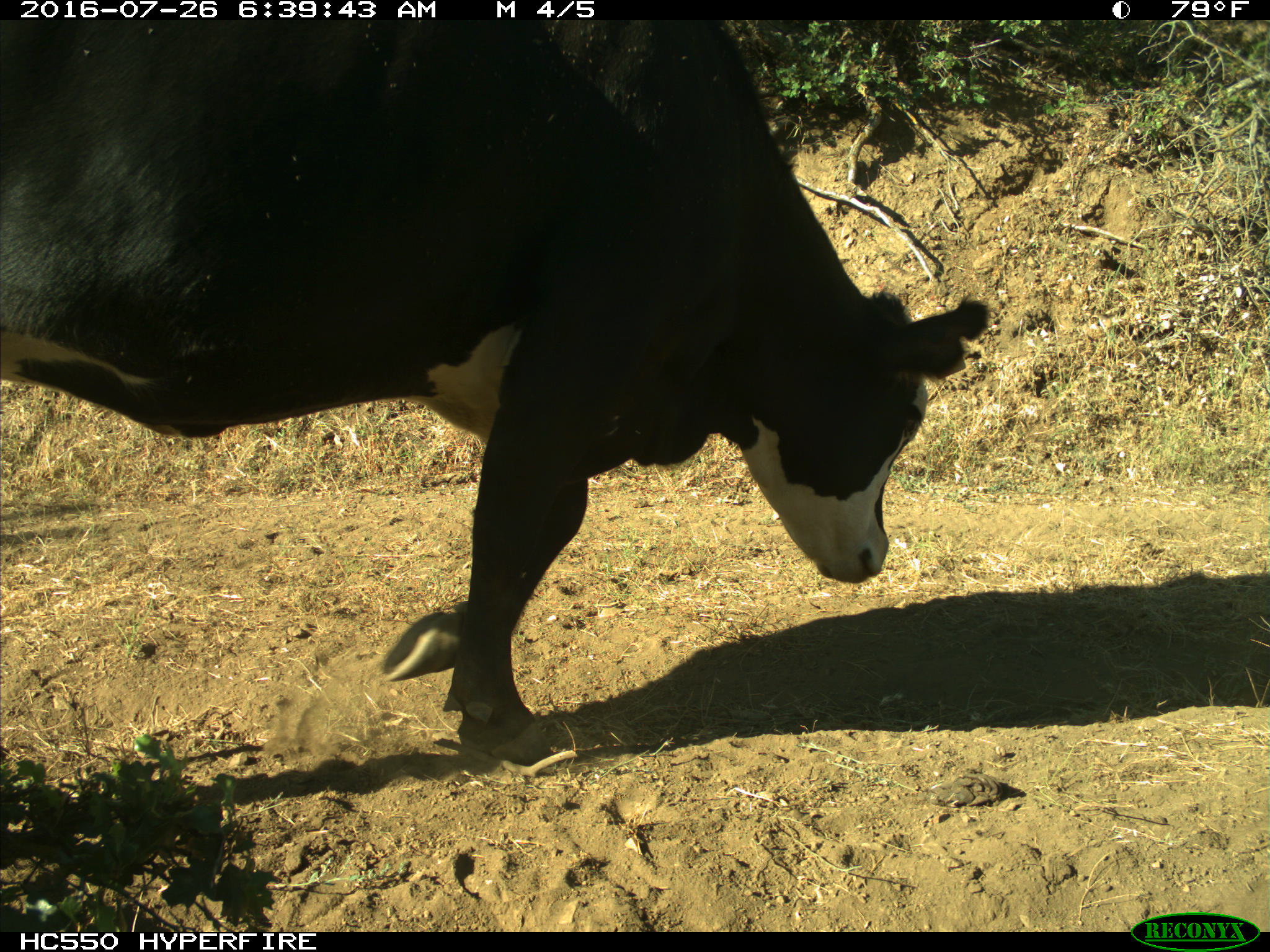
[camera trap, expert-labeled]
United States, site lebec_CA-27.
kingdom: Animalia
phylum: Chordata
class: Mammalia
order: Artiodactyla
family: Bovidae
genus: Bos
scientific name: Bos taurus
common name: domestic cow